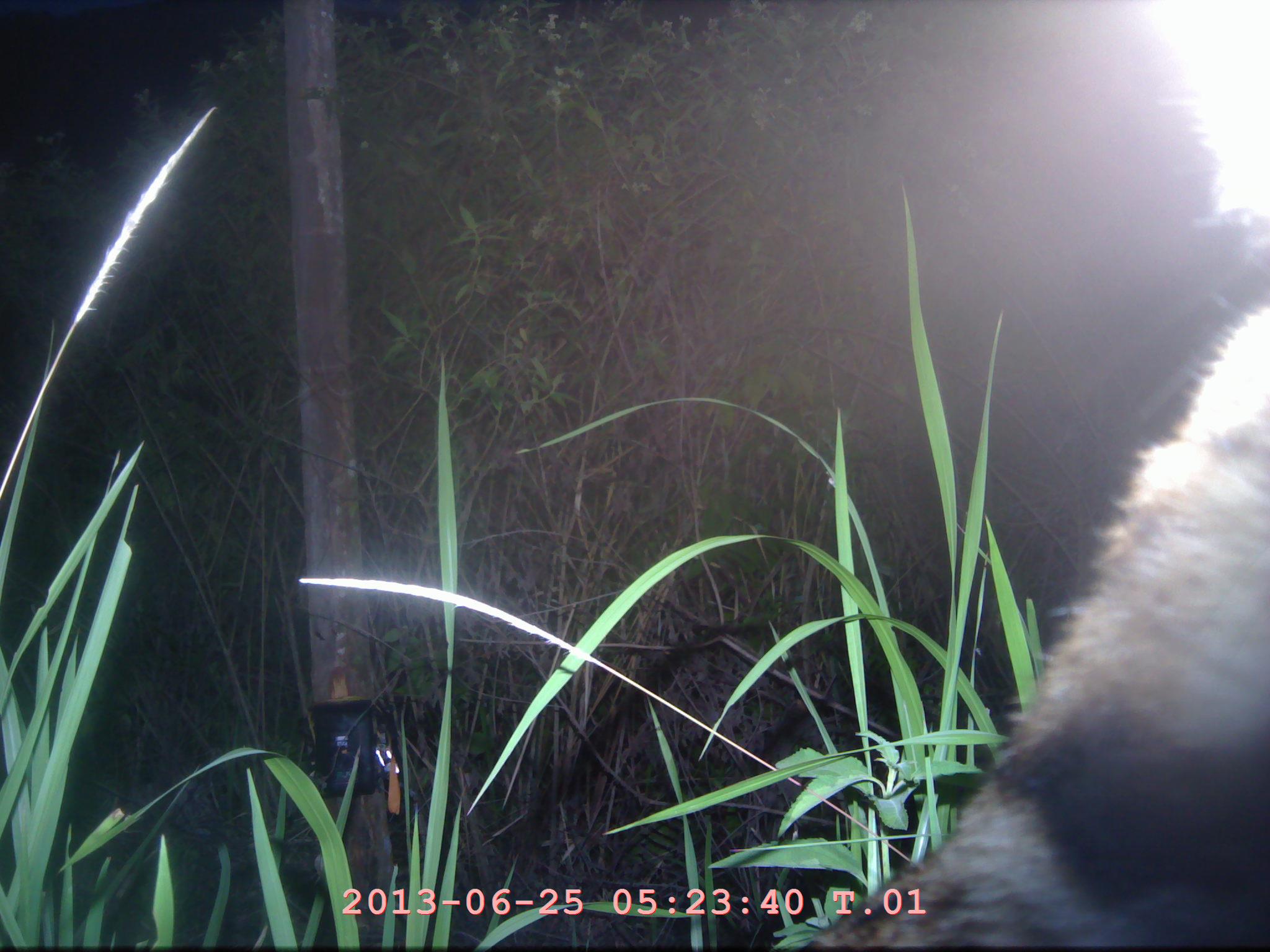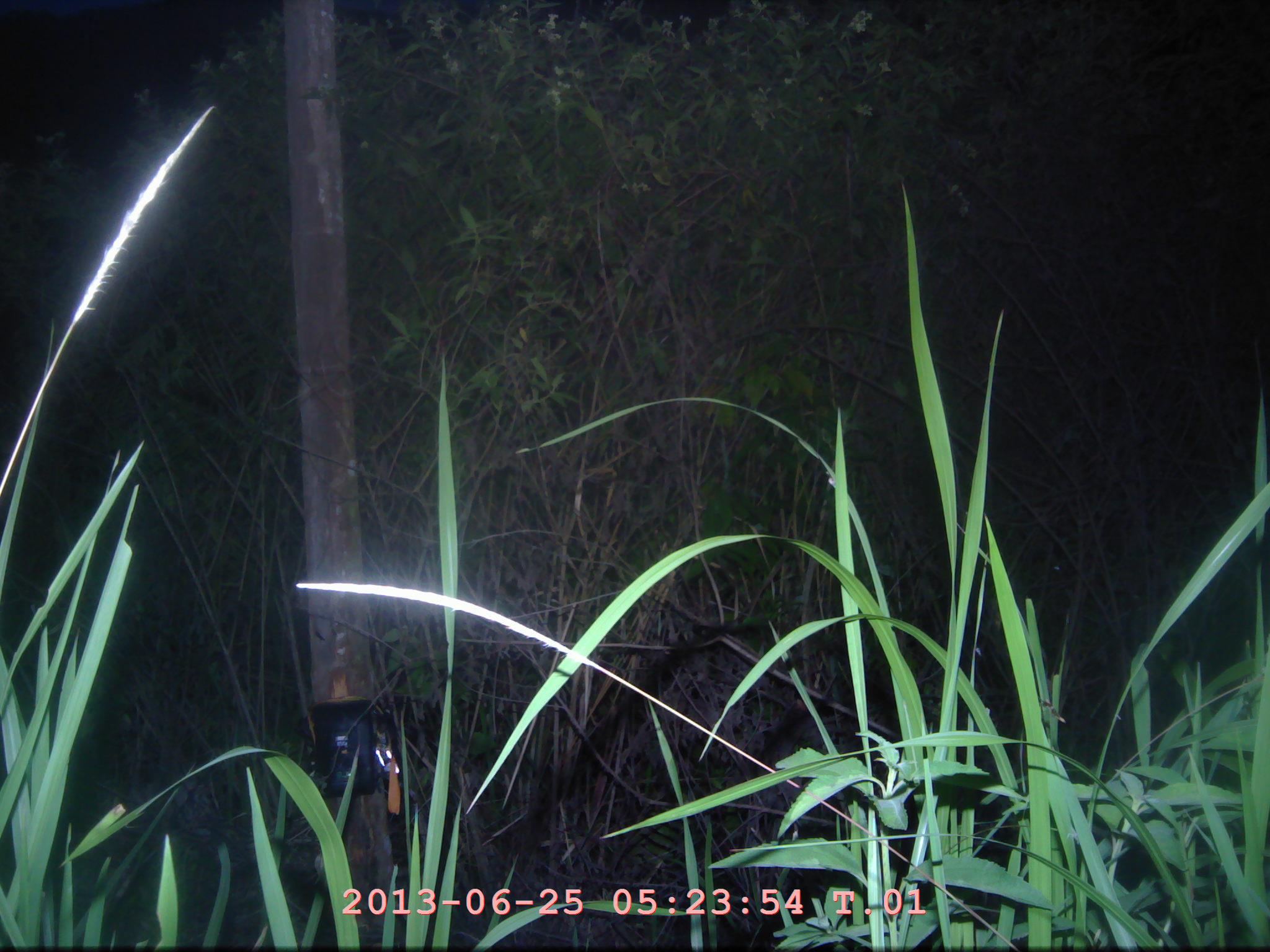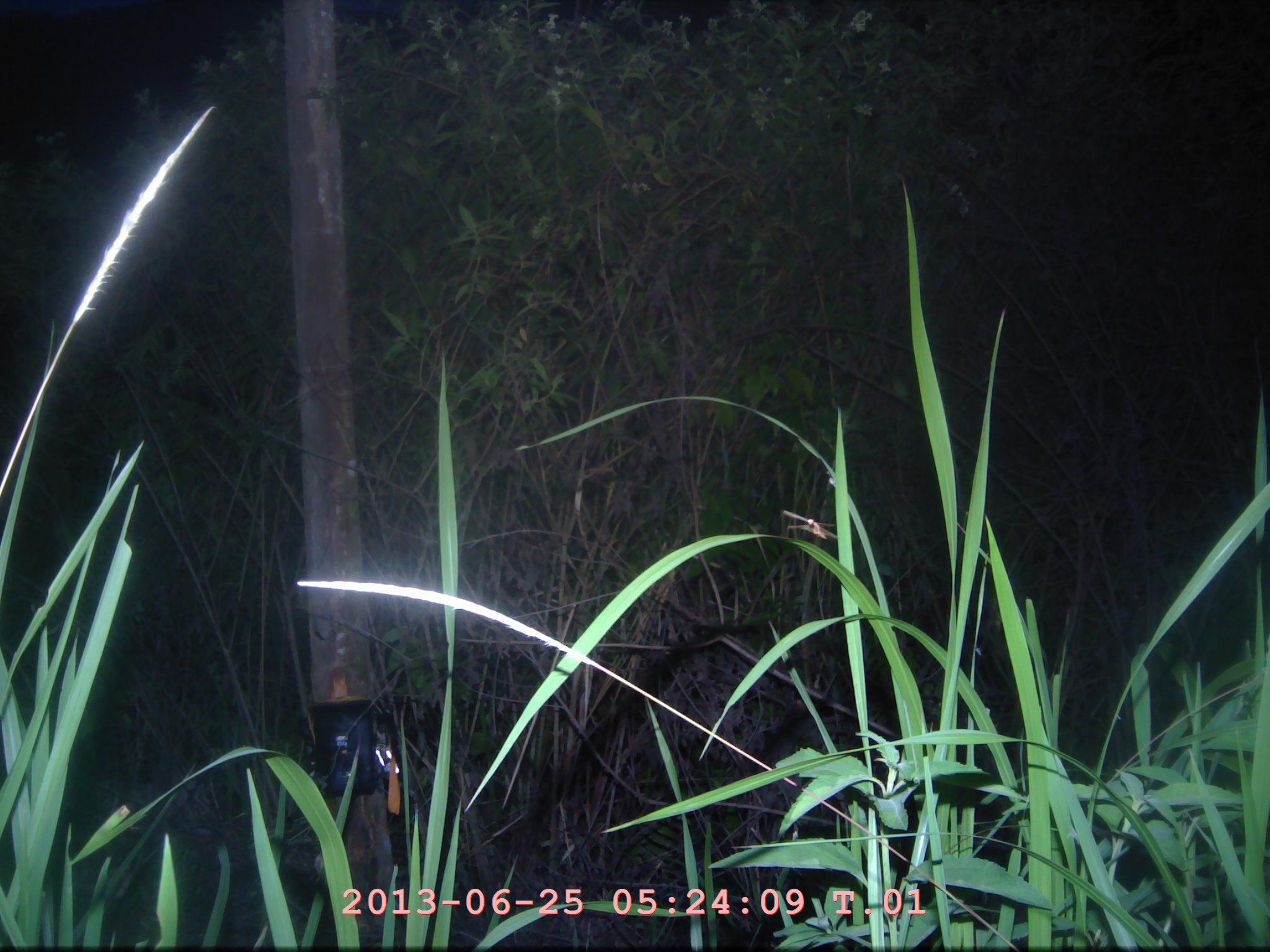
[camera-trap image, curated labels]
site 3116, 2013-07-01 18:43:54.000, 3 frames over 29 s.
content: unidentified animal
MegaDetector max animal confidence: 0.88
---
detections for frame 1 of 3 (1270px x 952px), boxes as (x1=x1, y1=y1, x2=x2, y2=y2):
unidentifiable: (x1=772, y1=0, x2=1270, y2=948)